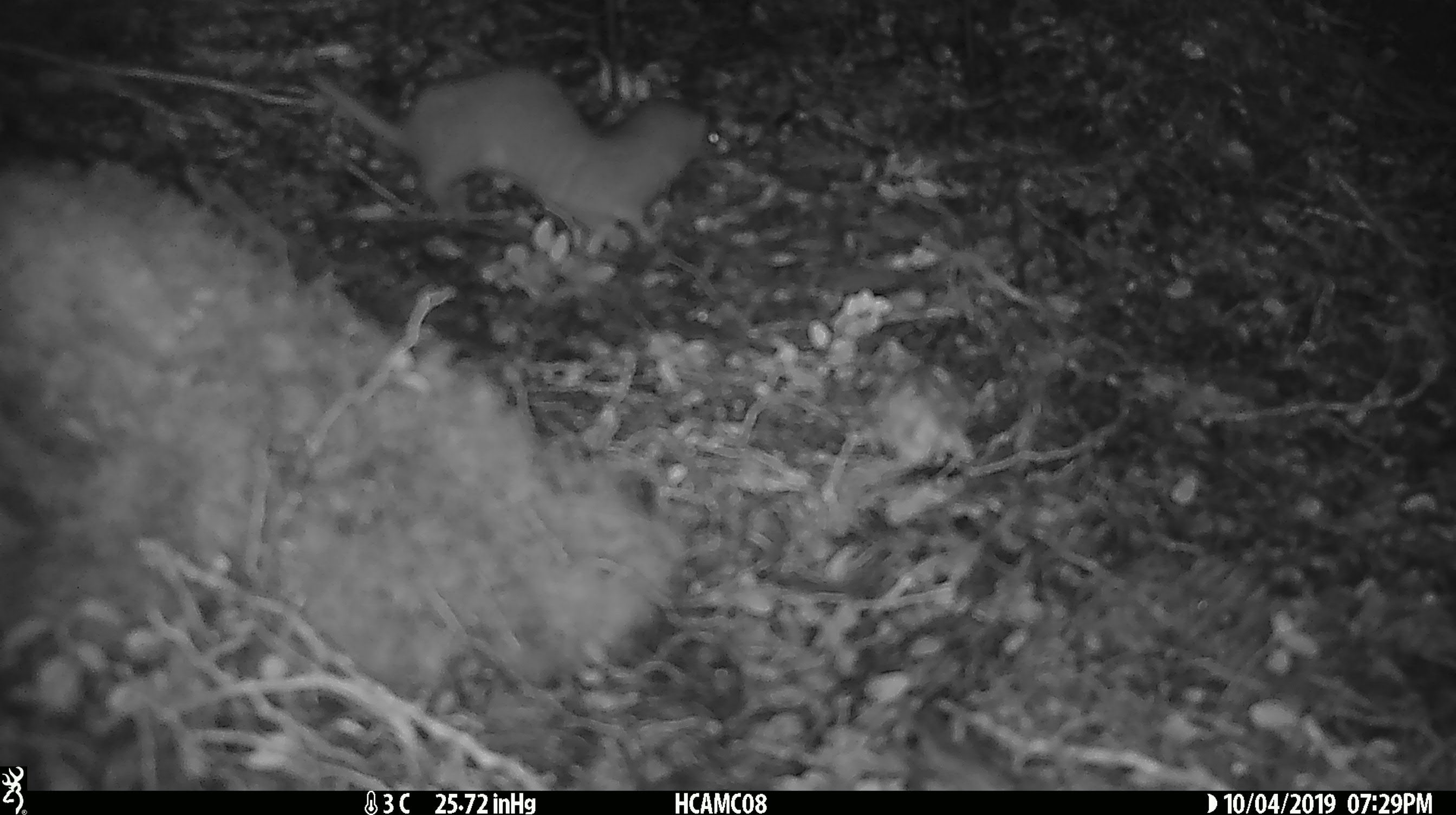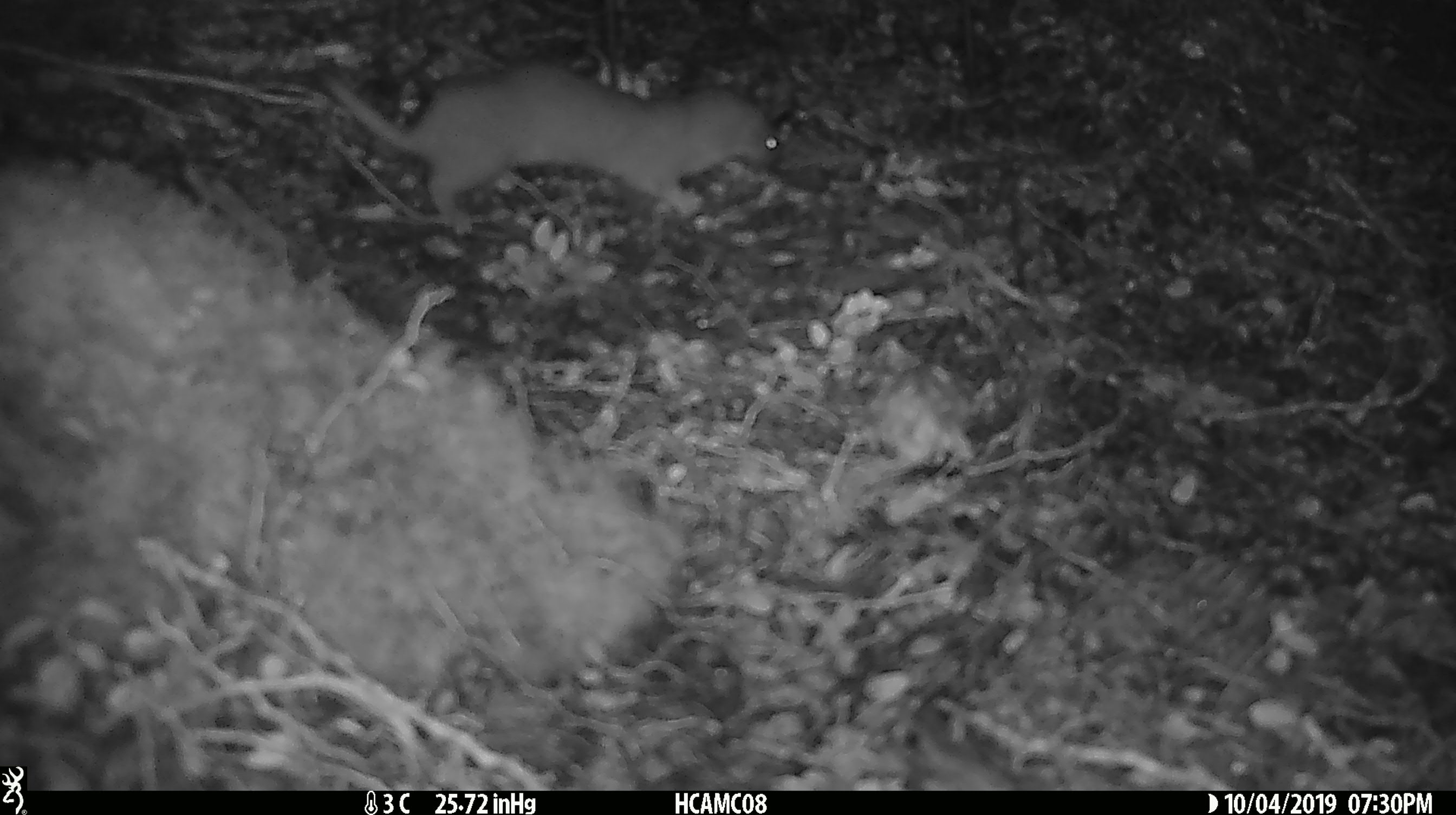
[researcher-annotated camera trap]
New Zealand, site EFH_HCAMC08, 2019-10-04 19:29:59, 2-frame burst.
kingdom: Animalia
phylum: Chordata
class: Mammalia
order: Carnivora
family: Mustelidae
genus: Mustela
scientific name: Mustela nivalis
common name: least weasel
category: weasel